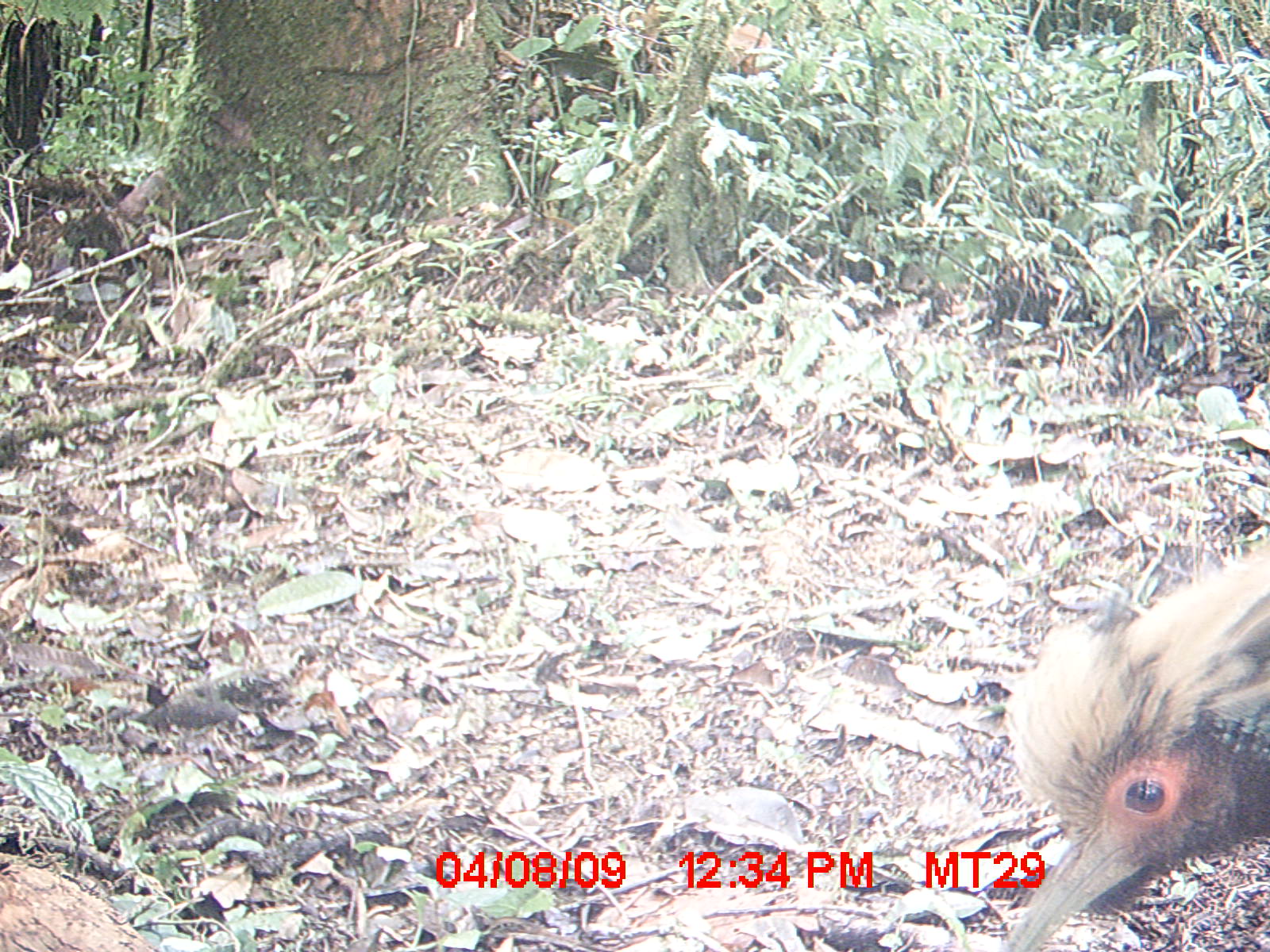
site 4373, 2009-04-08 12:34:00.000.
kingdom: Animalia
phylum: Chordata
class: Aves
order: Pelecaniformes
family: Threskiornithidae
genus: Lophotibis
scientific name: Lophotibis cristata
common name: madagascar ibis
Lophotibis cristata (madagascar ibis), count 1.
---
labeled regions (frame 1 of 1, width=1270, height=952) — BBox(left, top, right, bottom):
lophotibis cristata: BBox(999, 535, 1270, 952); BBox(1, 846, 154, 946)